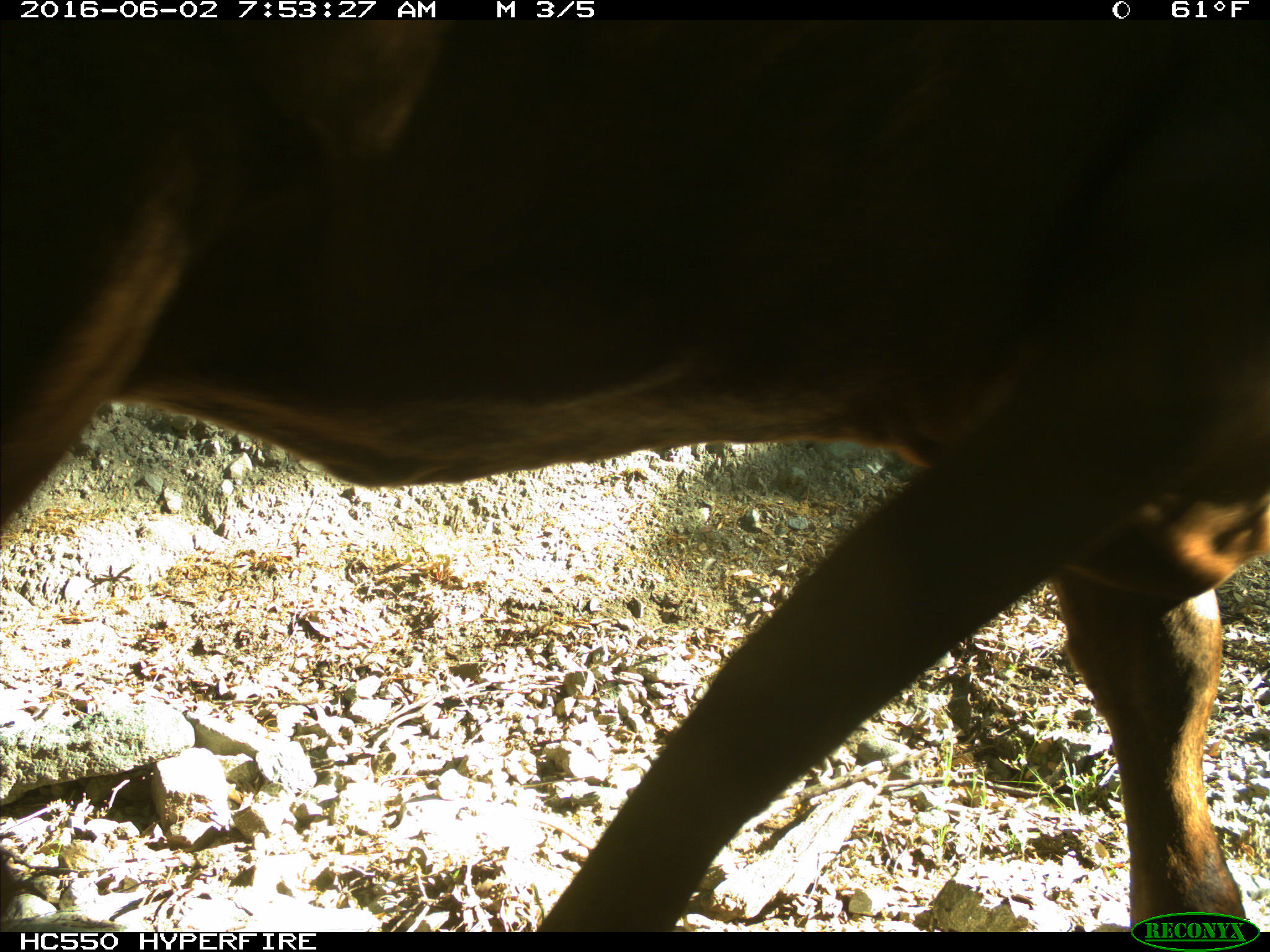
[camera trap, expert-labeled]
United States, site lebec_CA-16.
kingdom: Animalia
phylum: Chordata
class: Mammalia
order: Artiodactyla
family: Bovidae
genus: Bos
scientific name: Bos taurus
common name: domestic cow